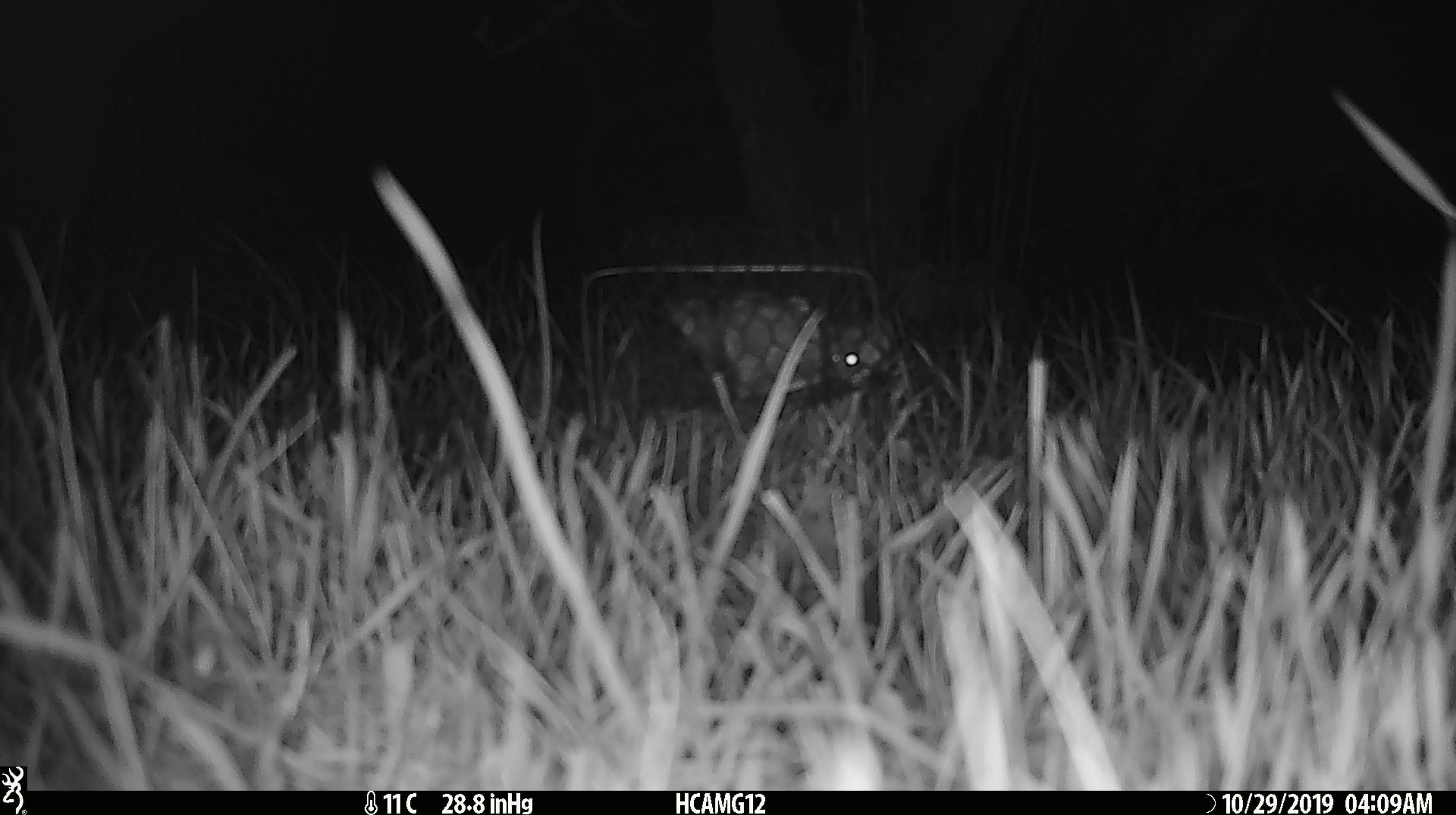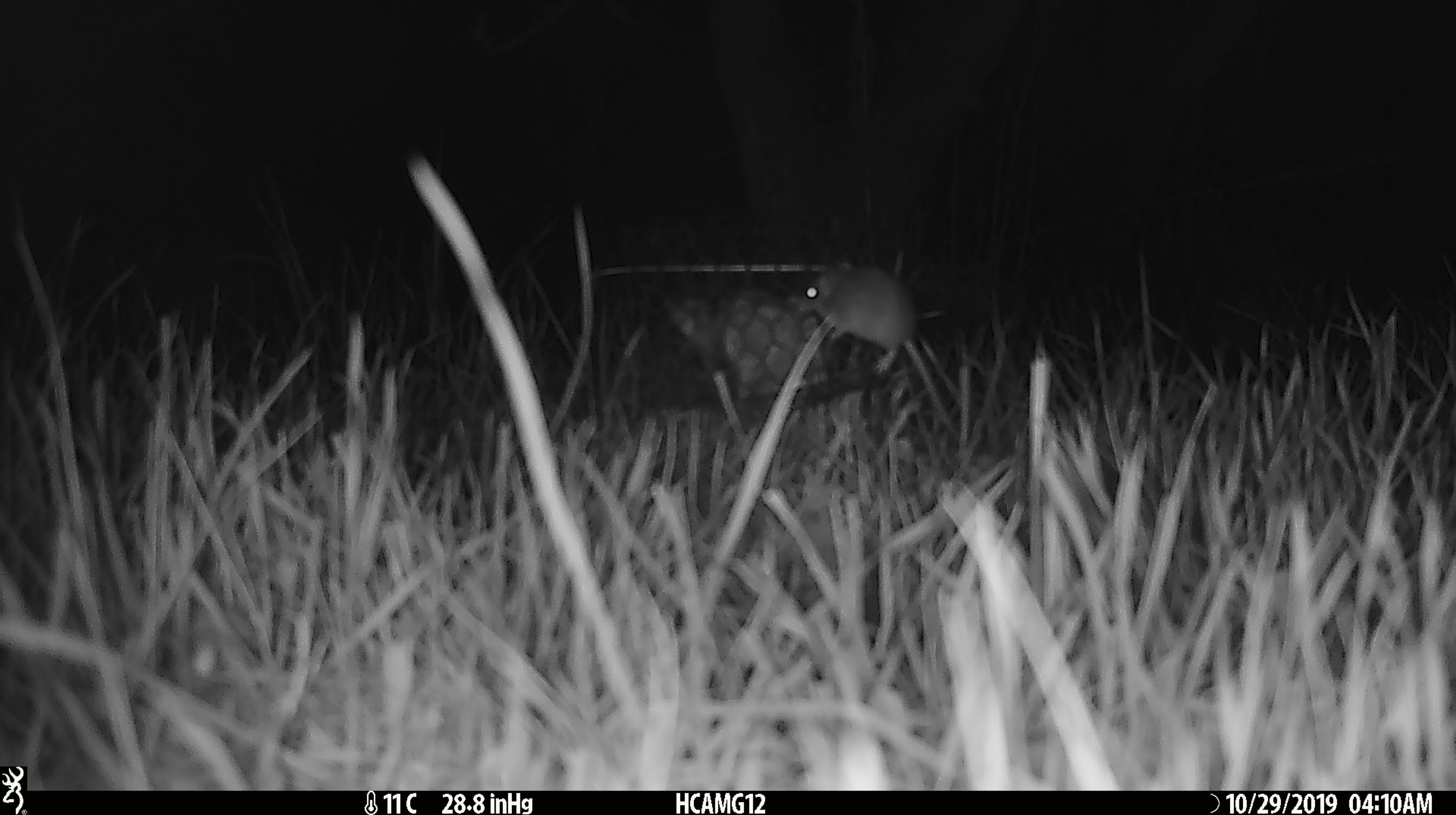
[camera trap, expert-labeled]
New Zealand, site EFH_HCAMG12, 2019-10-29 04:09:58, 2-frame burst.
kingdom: Animalia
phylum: Chordata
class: Mammalia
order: Rodentia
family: Muridae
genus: Mus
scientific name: Mus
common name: mouse